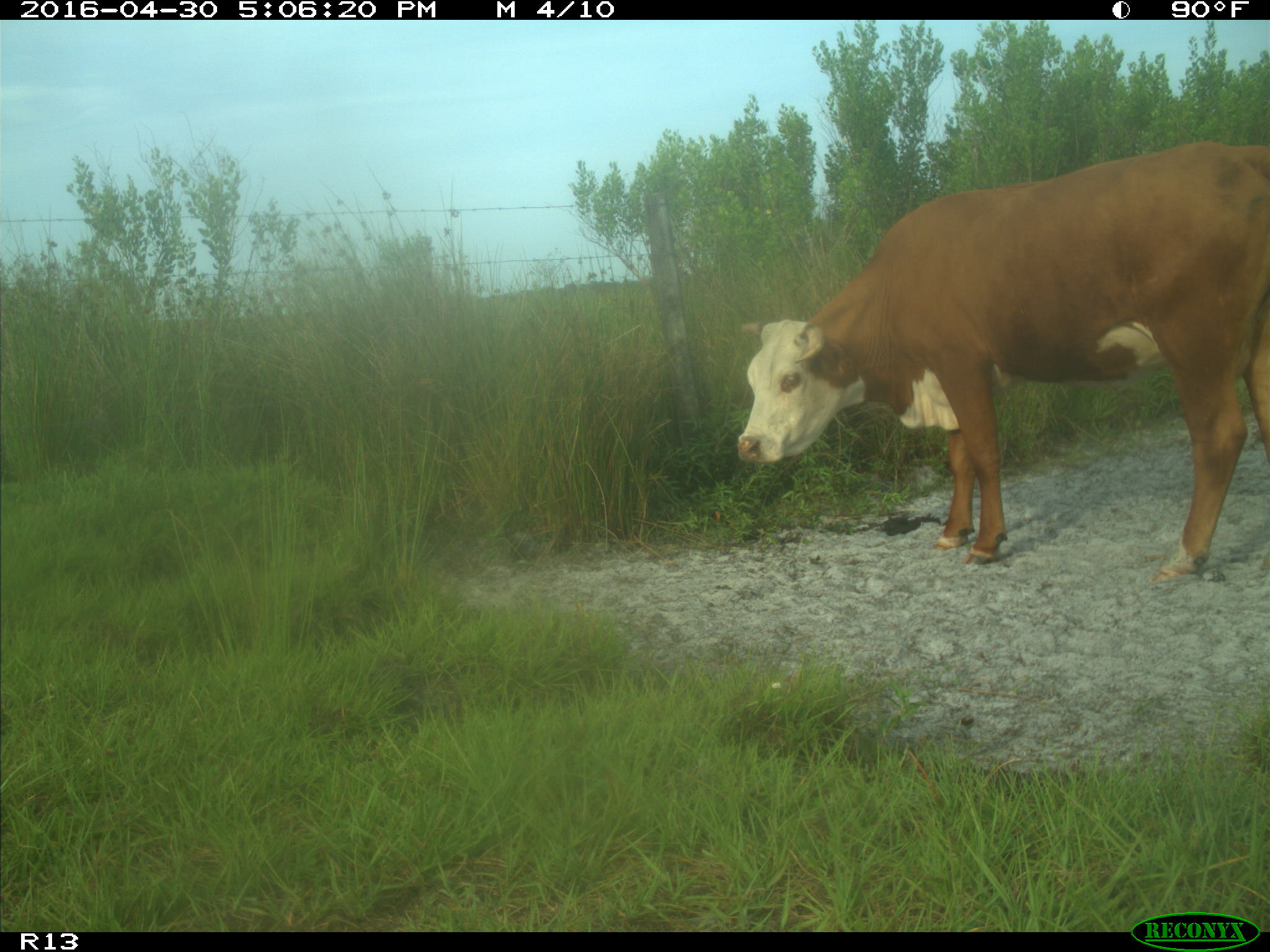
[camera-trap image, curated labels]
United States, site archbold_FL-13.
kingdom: Animalia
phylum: Chordata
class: Mammalia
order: Artiodactyla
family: Bovidae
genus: Bos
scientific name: Bos taurus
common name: domestic cow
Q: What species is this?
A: Bos taurus (domestic cow).